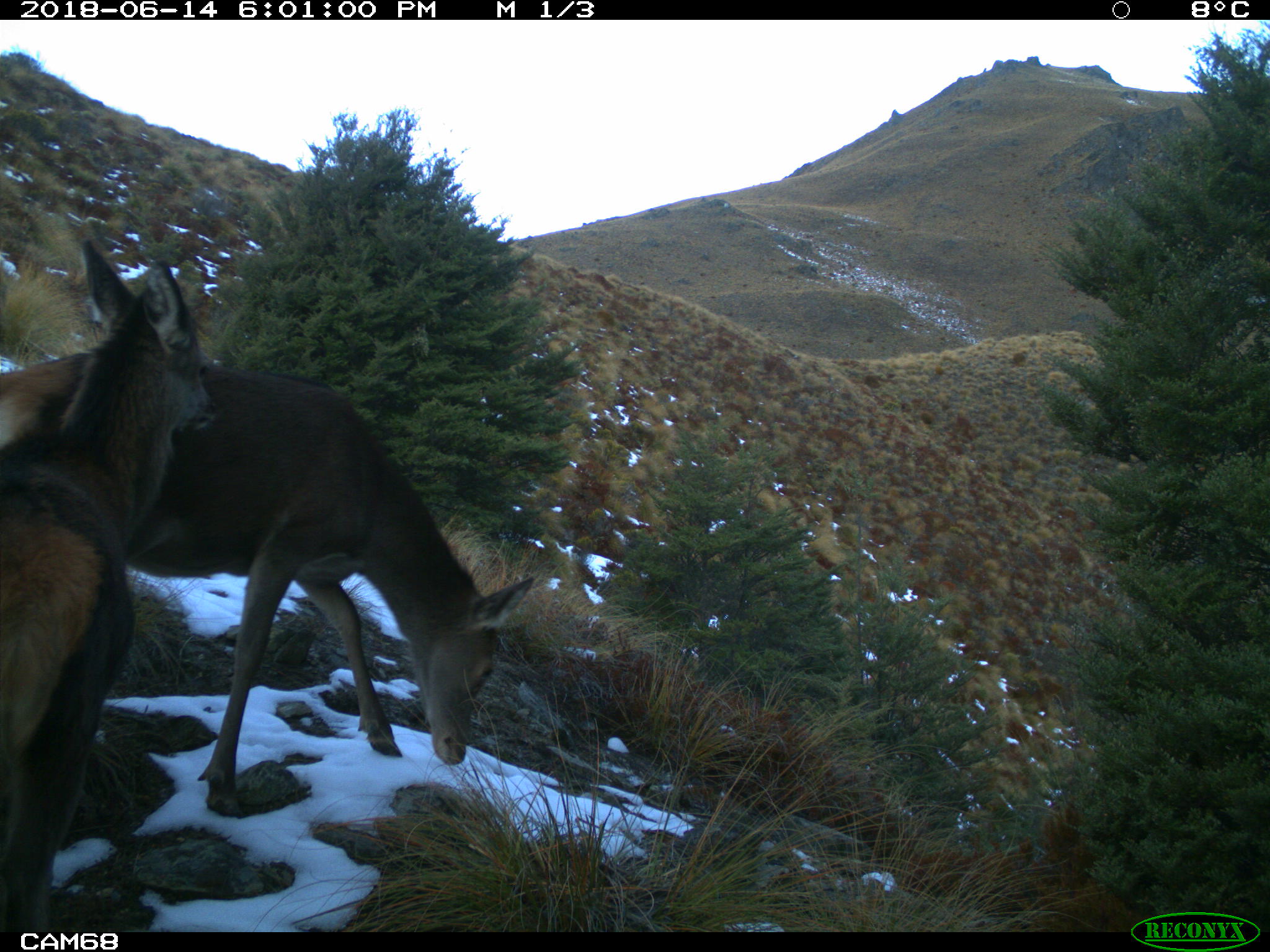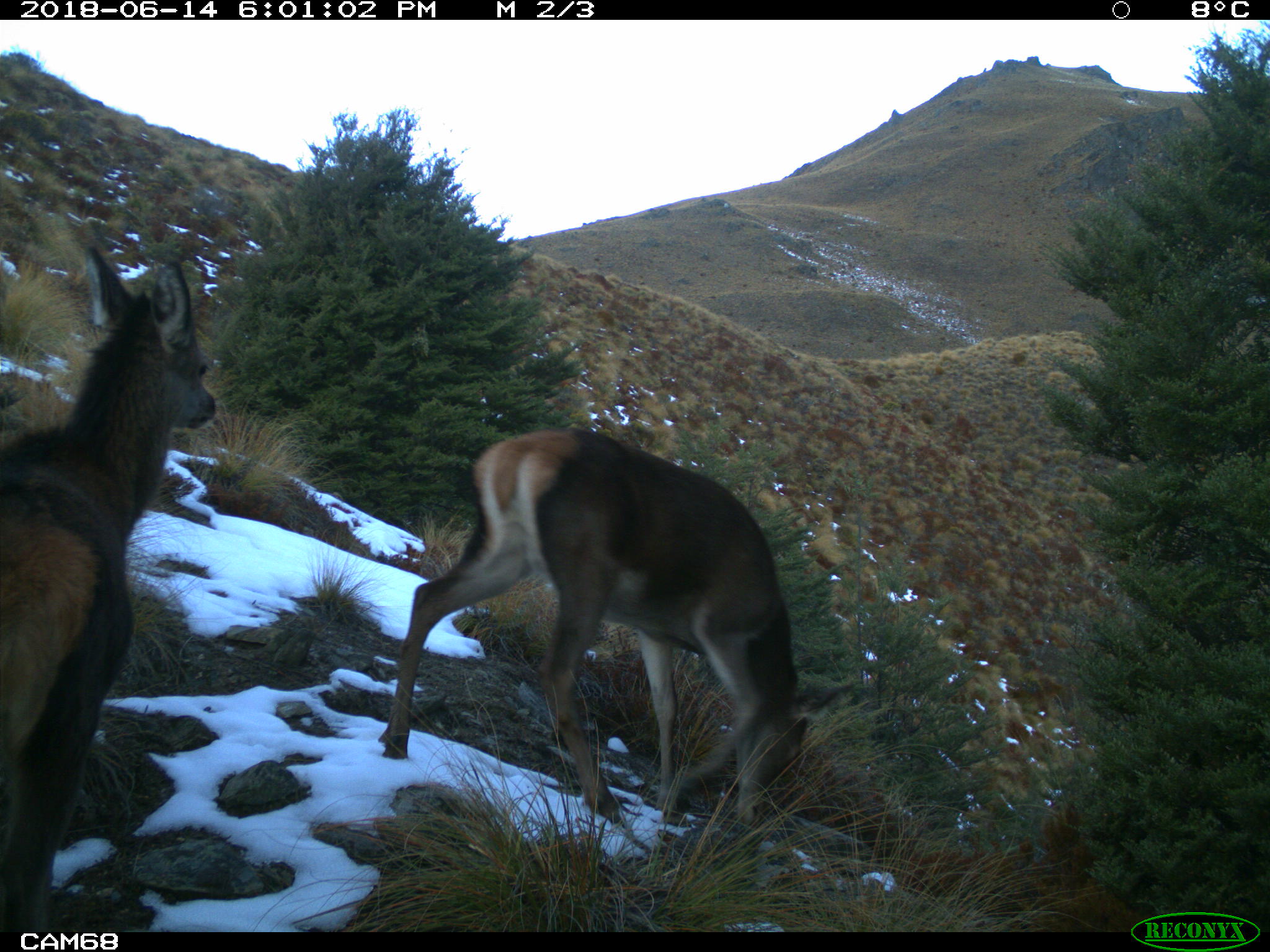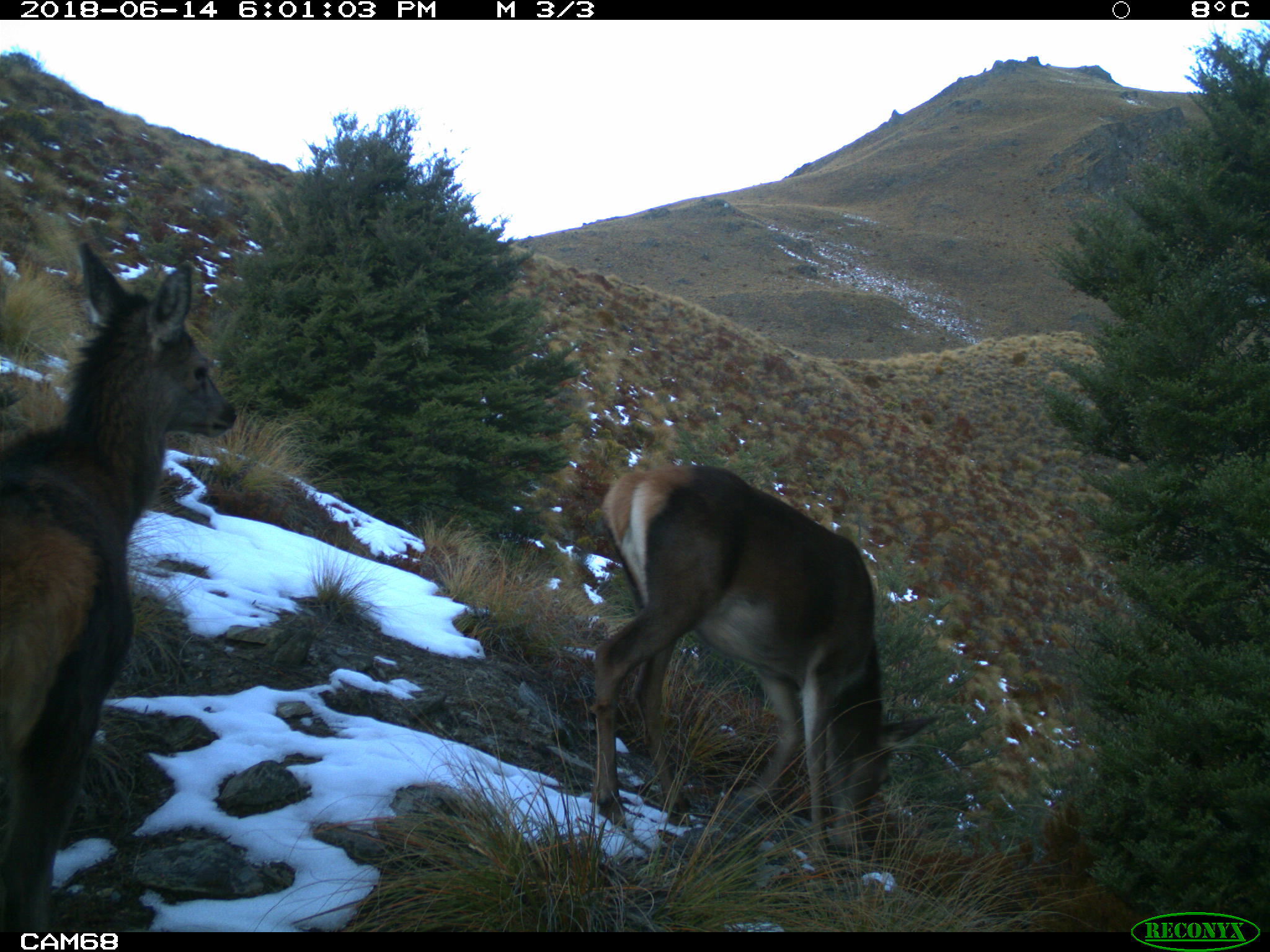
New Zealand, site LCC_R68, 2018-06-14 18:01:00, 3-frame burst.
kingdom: Animalia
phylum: Chordata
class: Mammalia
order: Artiodactyla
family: Cervidae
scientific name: Cervidae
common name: deer